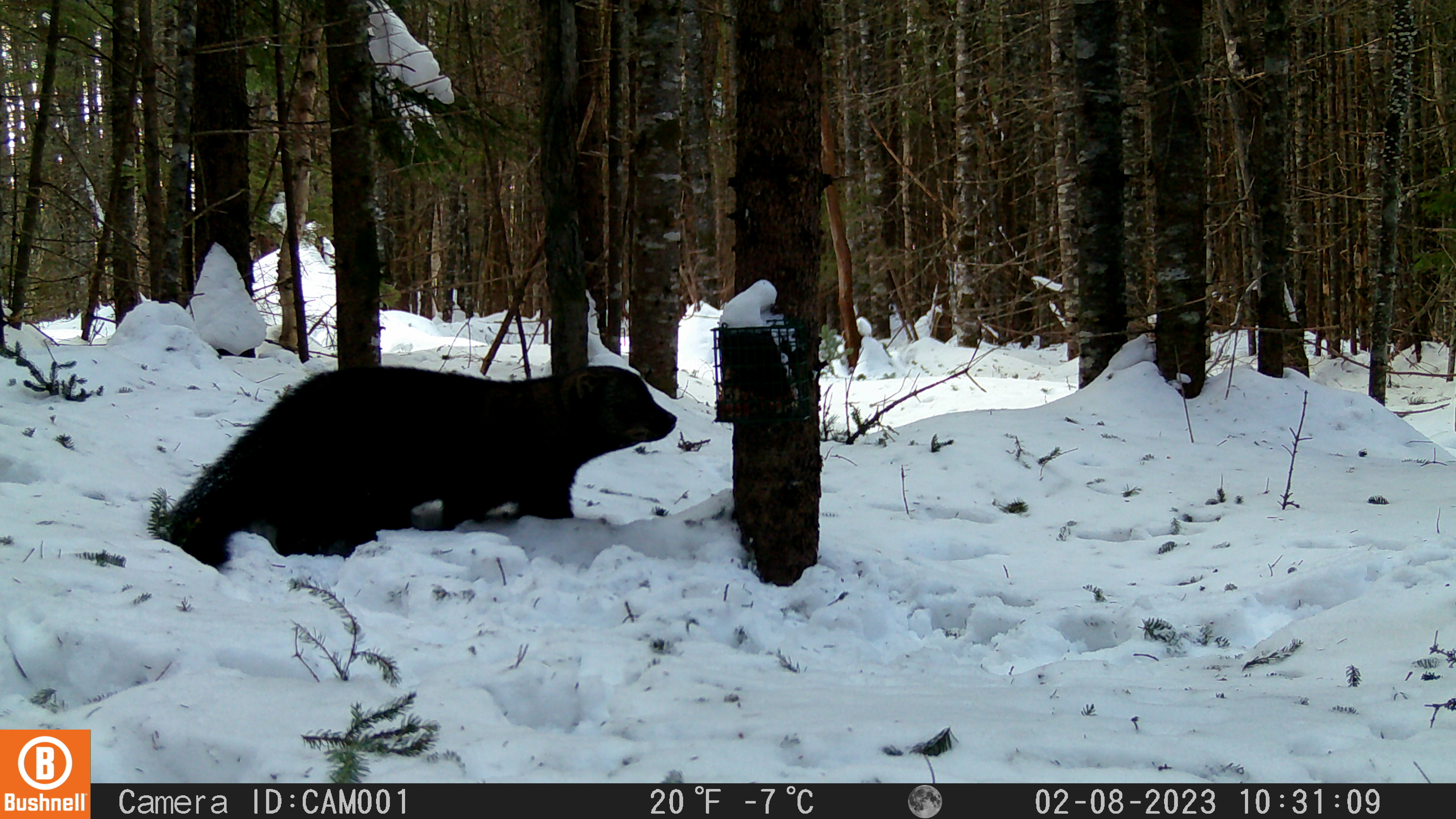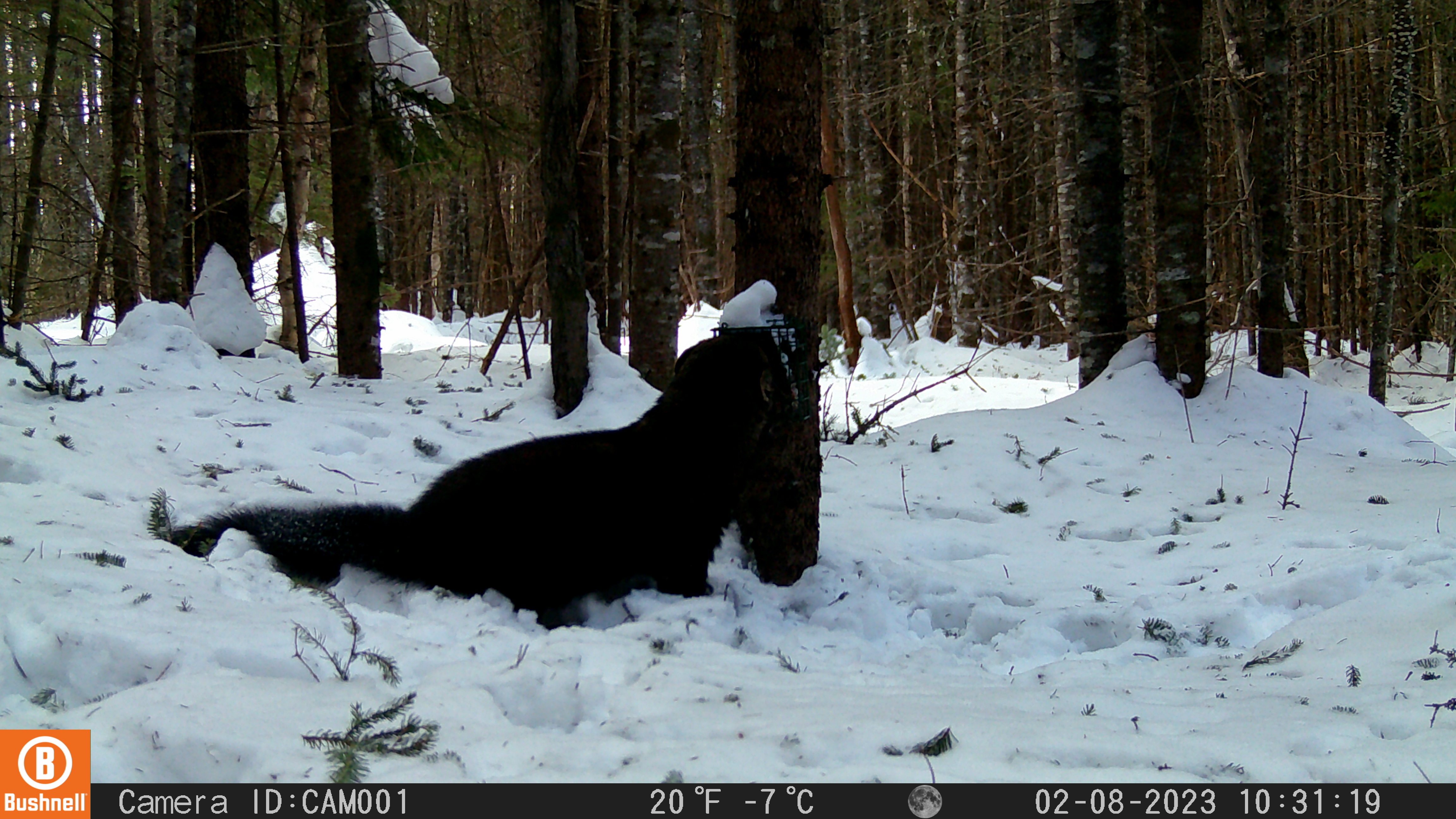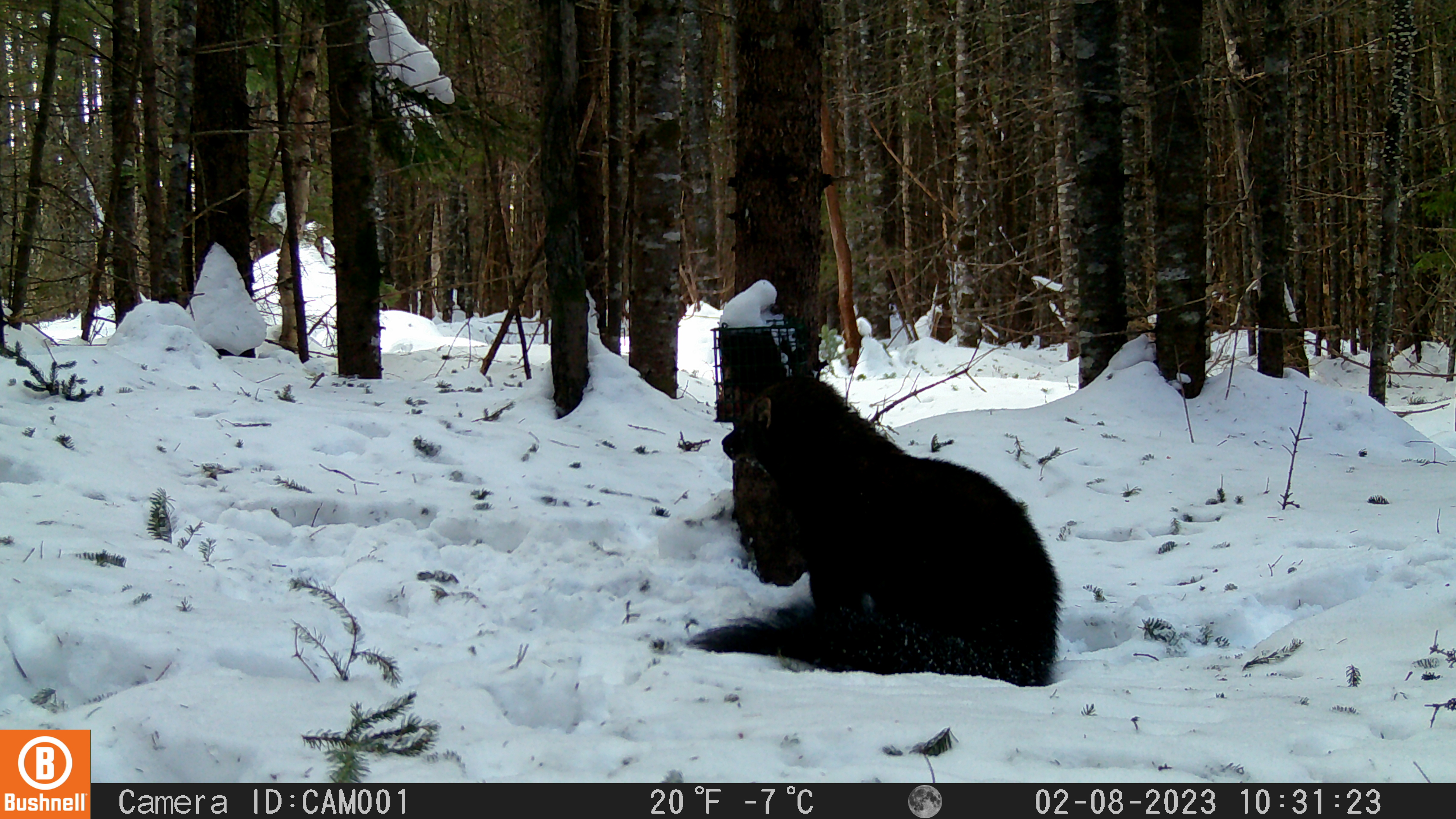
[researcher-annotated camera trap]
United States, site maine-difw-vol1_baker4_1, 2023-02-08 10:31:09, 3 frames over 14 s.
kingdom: Animalia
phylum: Chordata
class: Mammalia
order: Carnivora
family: Mustelidae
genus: Pekania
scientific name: Pekania pennanti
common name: fisher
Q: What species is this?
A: Fisher (Pekania pennanti).